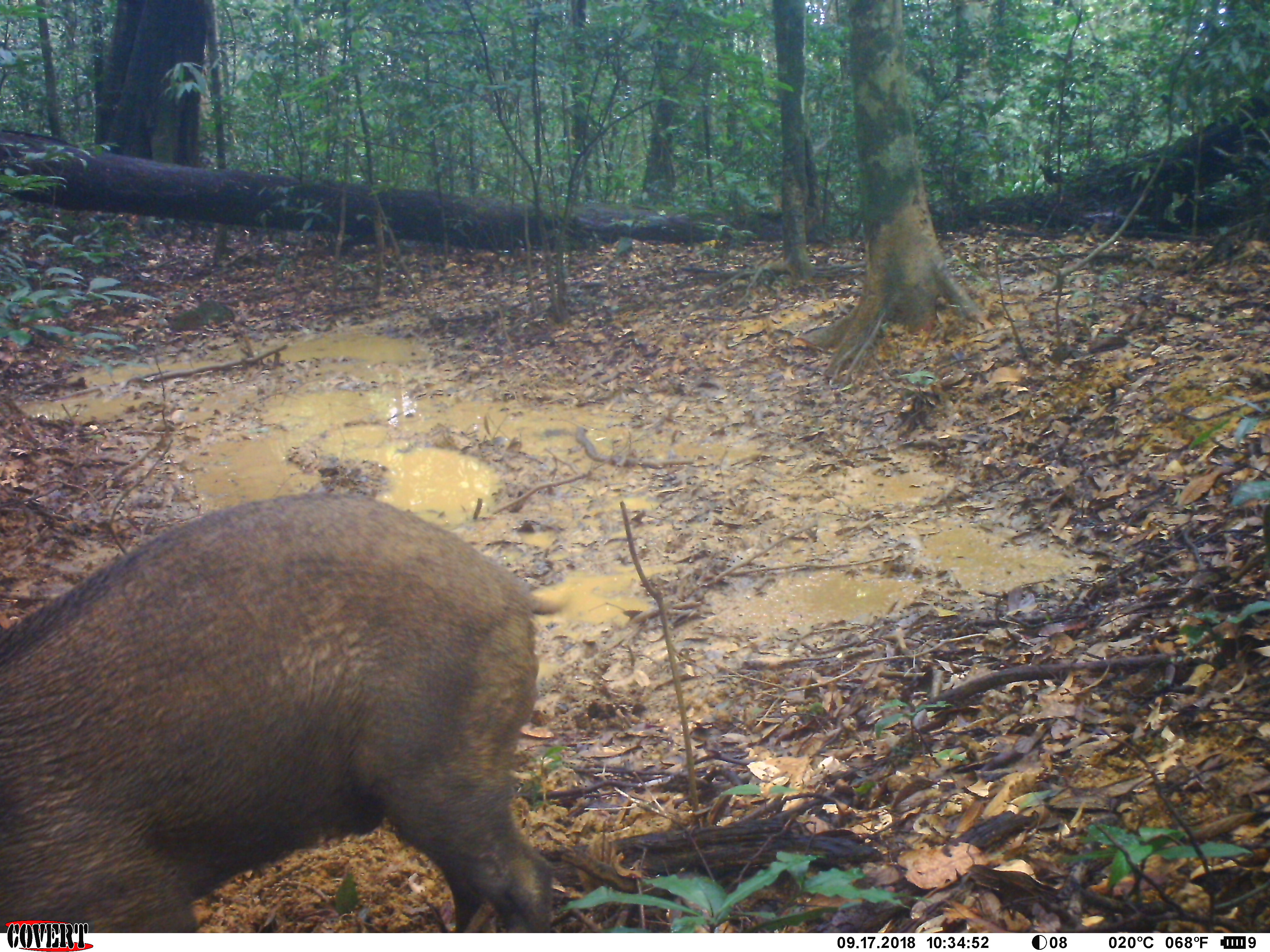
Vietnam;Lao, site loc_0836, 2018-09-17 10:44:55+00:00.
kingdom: Animalia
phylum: Chordata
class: Mammalia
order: Artiodactyla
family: Suidae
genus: Sus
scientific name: Sus scrofa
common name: eurasian wild pig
Eurasian wild pig (Sus scrofa). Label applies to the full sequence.